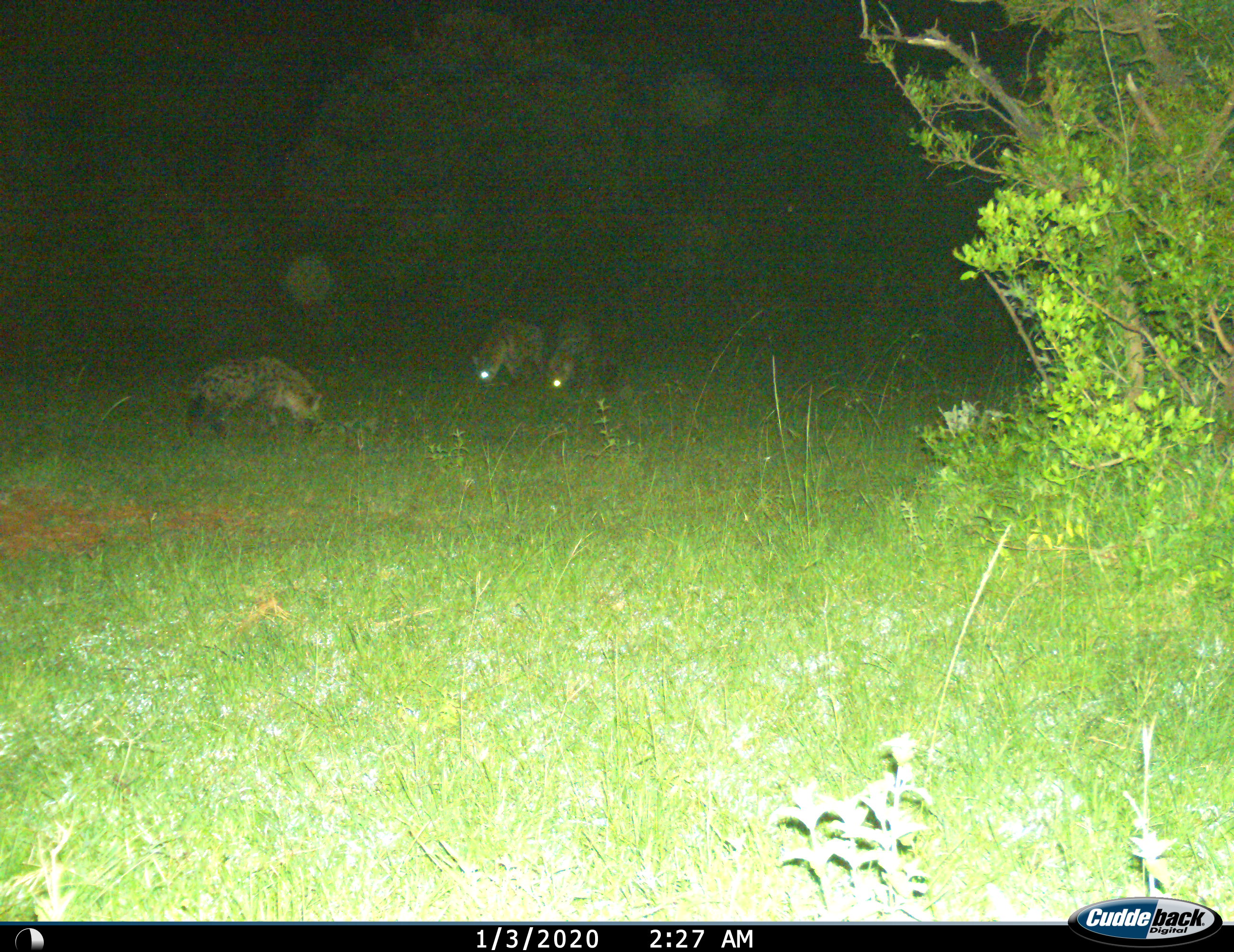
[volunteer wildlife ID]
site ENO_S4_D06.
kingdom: Animalia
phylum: Chordata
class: Mammalia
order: Carnivora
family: Hyaenidae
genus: Crocuta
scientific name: Crocuta crocuta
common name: spotted hyena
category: hyenaspotted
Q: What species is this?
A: Hyenaspotted (spotted hyena) (Crocuta crocuta).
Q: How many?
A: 3.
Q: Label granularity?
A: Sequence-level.